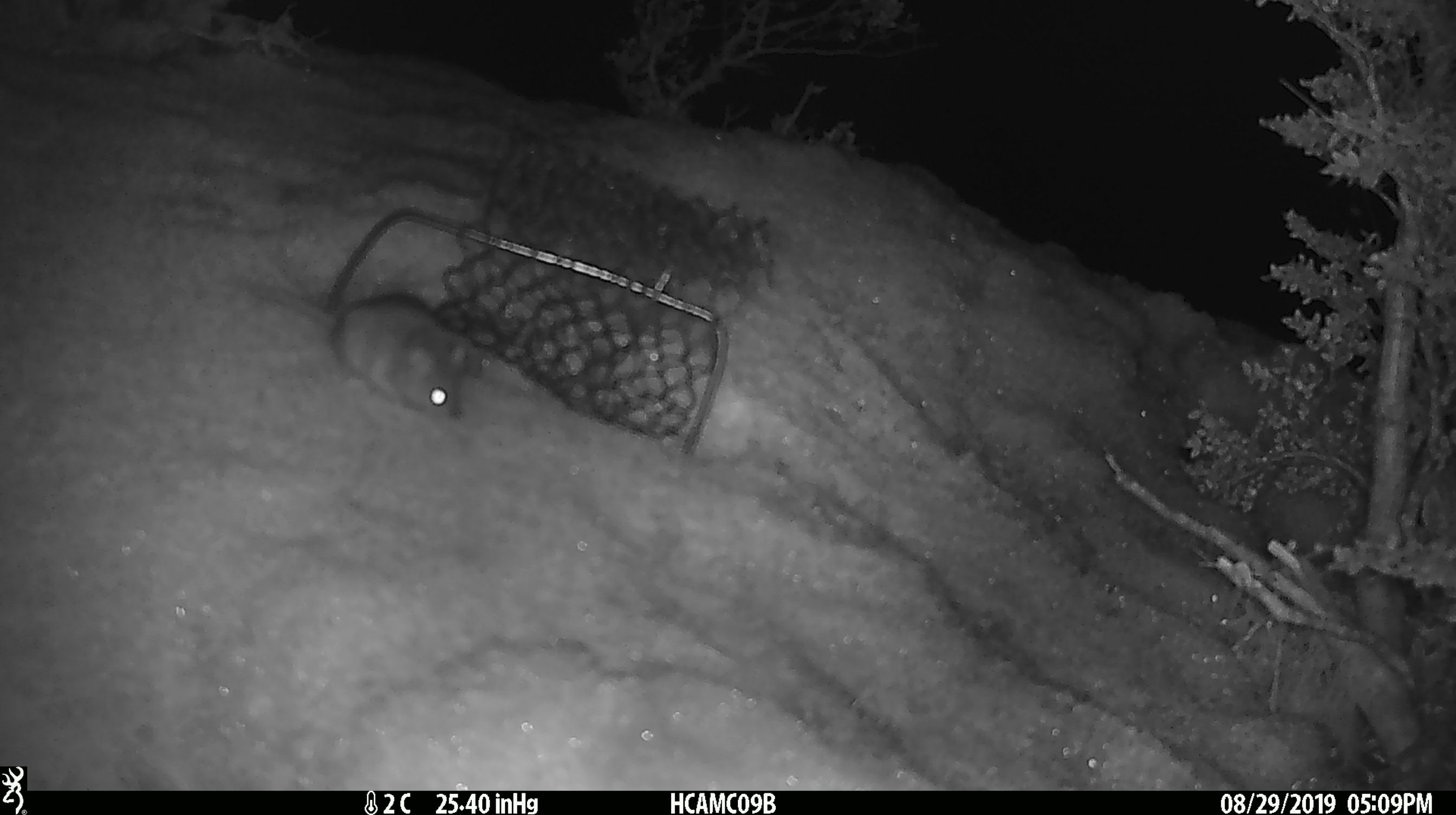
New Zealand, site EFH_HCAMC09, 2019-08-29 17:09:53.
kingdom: Animalia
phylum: Chordata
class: Mammalia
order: Rodentia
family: Muridae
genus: Mus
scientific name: Mus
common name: mouse